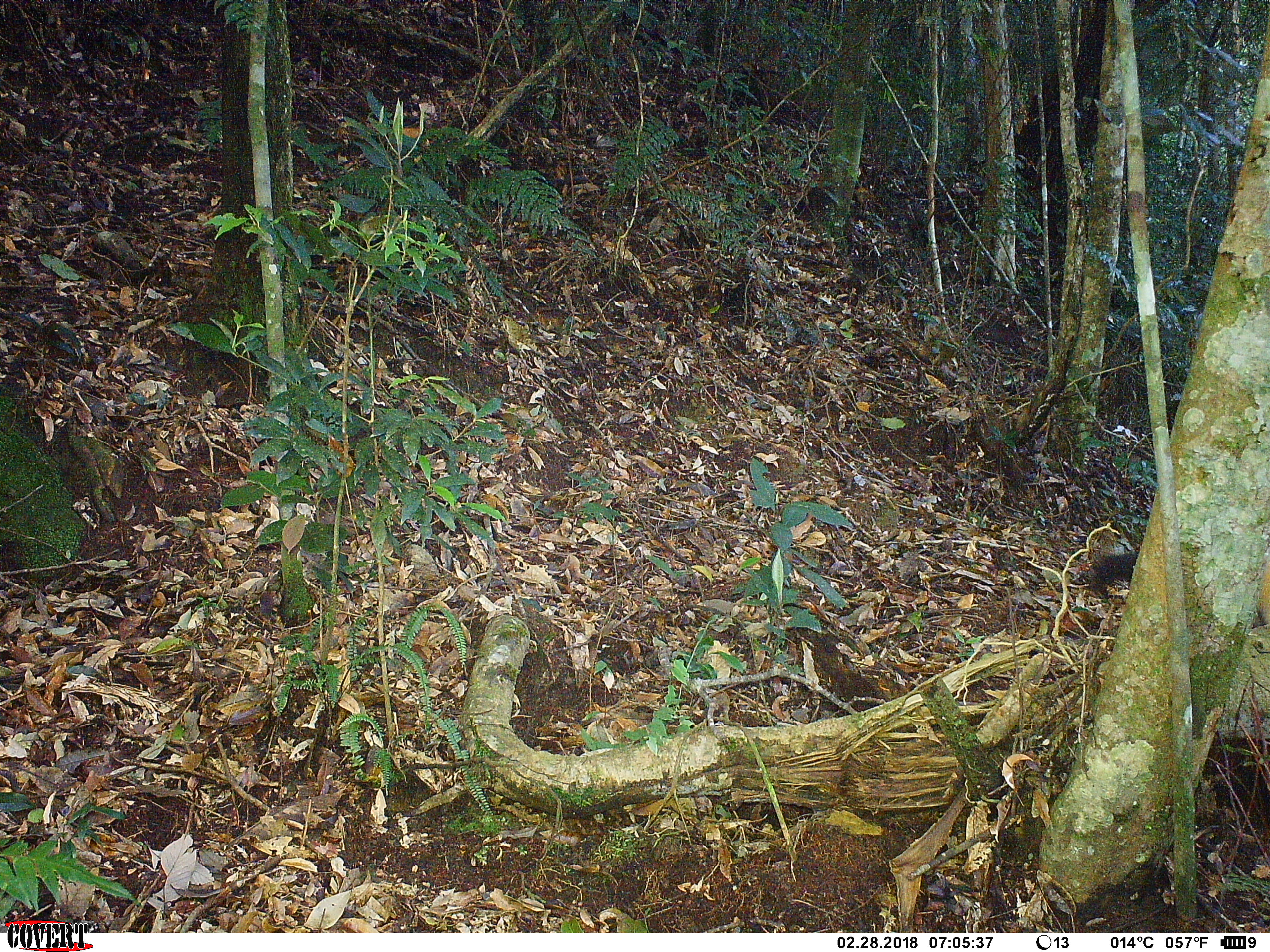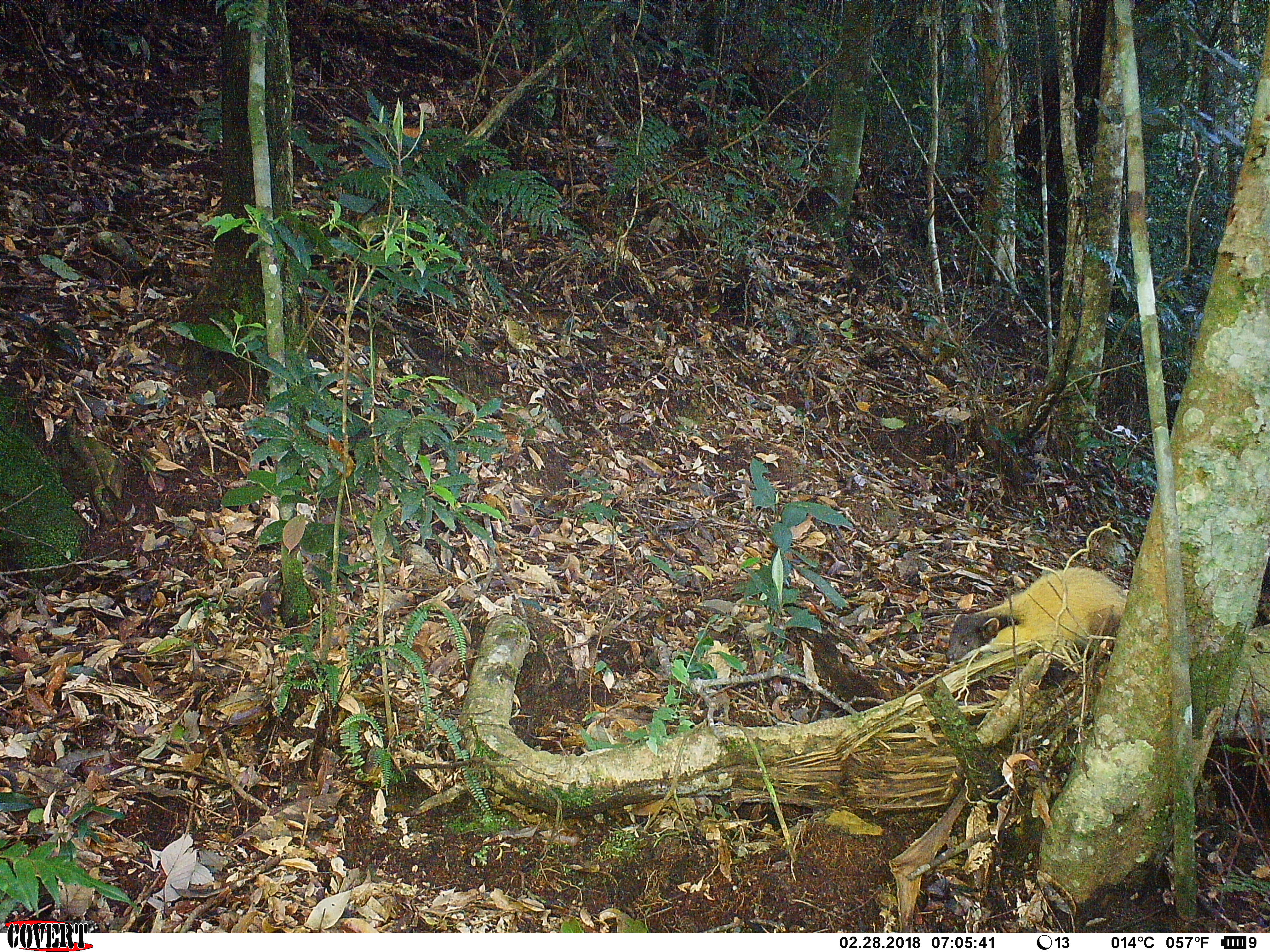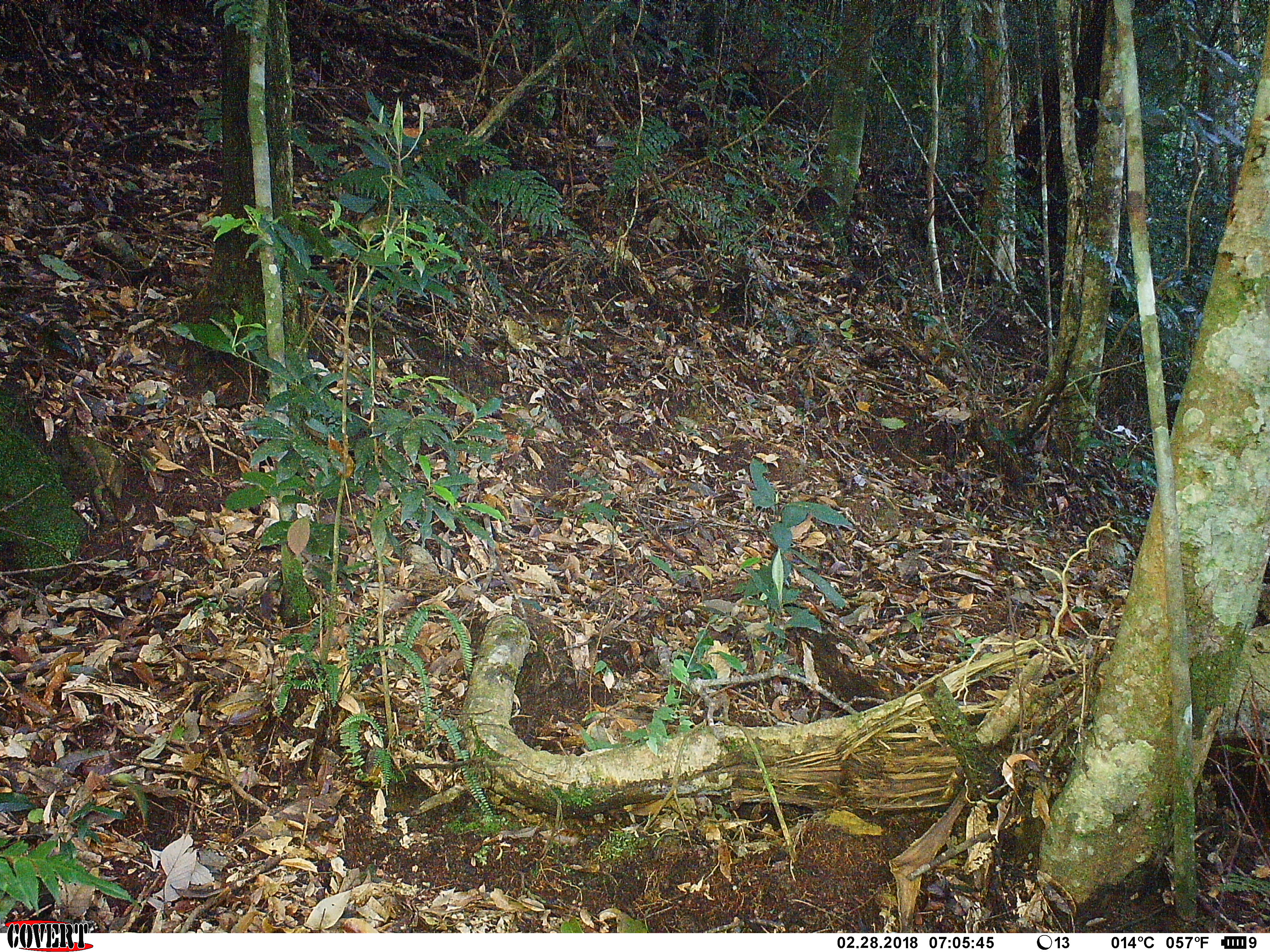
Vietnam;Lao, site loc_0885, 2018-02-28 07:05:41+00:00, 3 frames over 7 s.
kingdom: Animalia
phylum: Chordata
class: Mammalia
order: Carnivora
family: Mustelidae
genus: Martes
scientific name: Martes flavigula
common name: yellow-throated marten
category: yellow throated marten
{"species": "yellow throated marten (yellow-throated marten) (Martes flavigula)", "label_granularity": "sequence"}